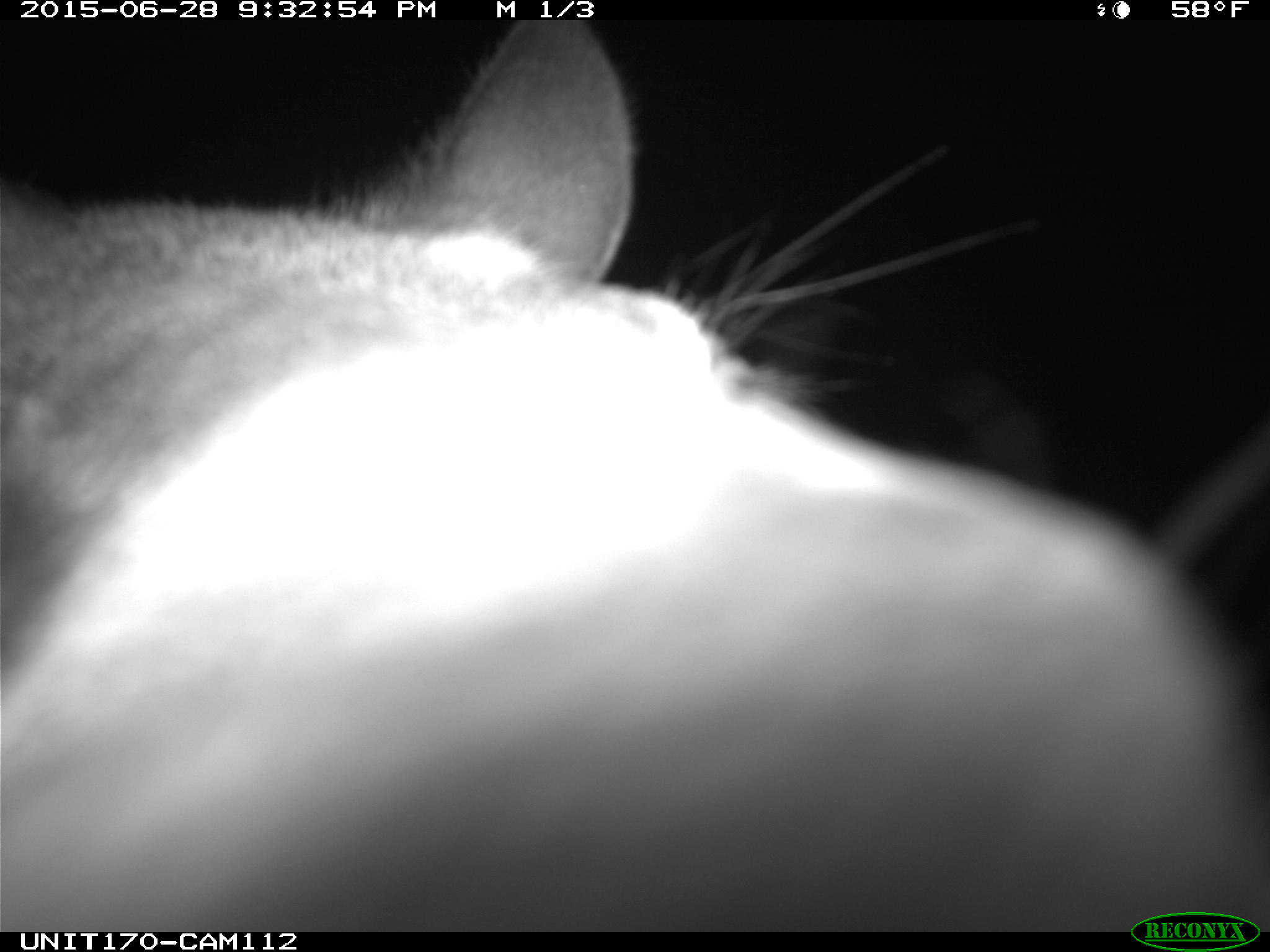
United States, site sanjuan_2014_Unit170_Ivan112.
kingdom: Animalia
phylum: Chordata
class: Mammalia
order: Artiodactyla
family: Cervidae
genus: Cervus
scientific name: Cervus elaphus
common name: red deer